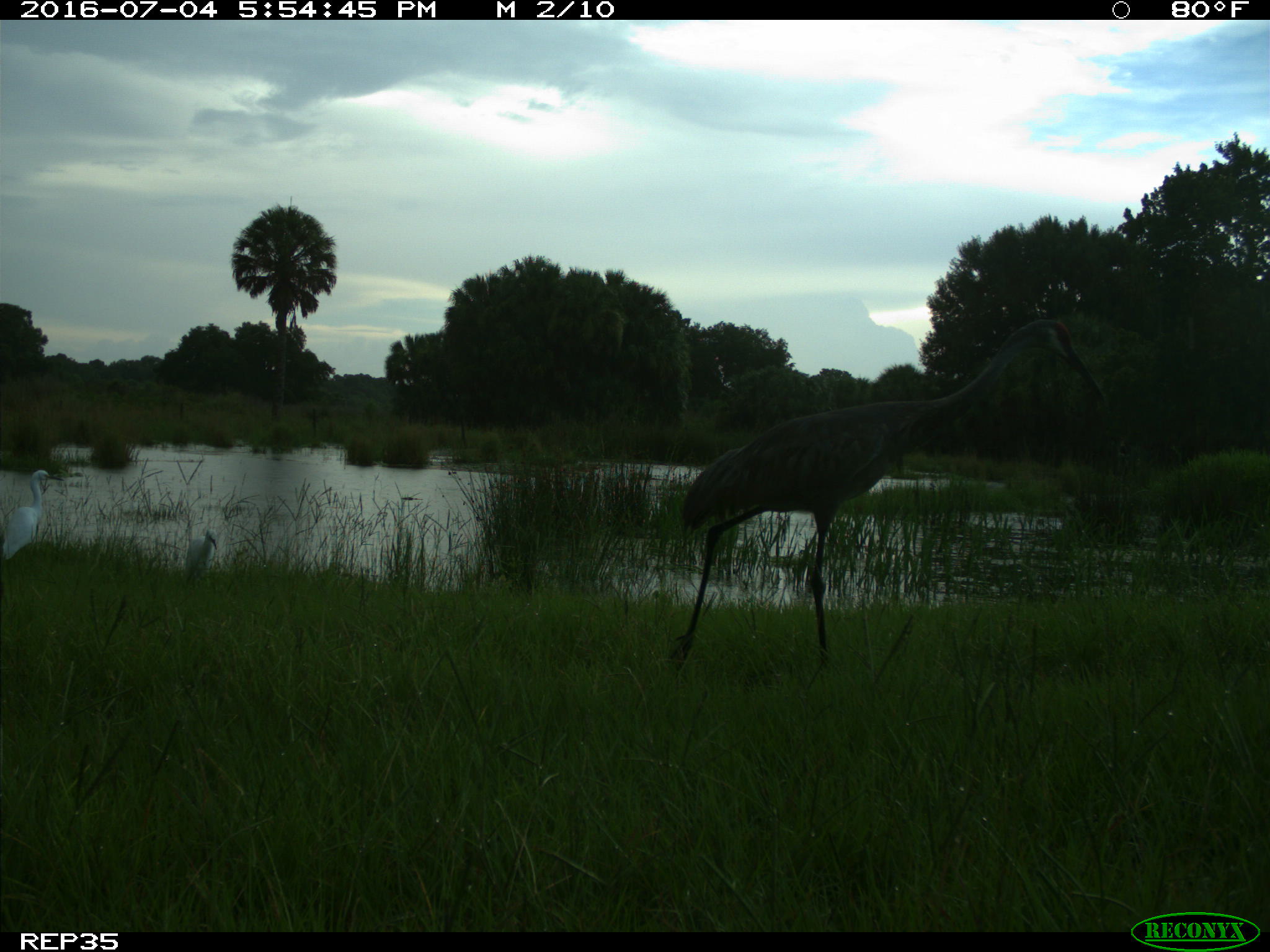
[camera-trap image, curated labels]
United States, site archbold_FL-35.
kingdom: Animalia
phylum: Chordata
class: Aves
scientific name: Aves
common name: birds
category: unidentified bird